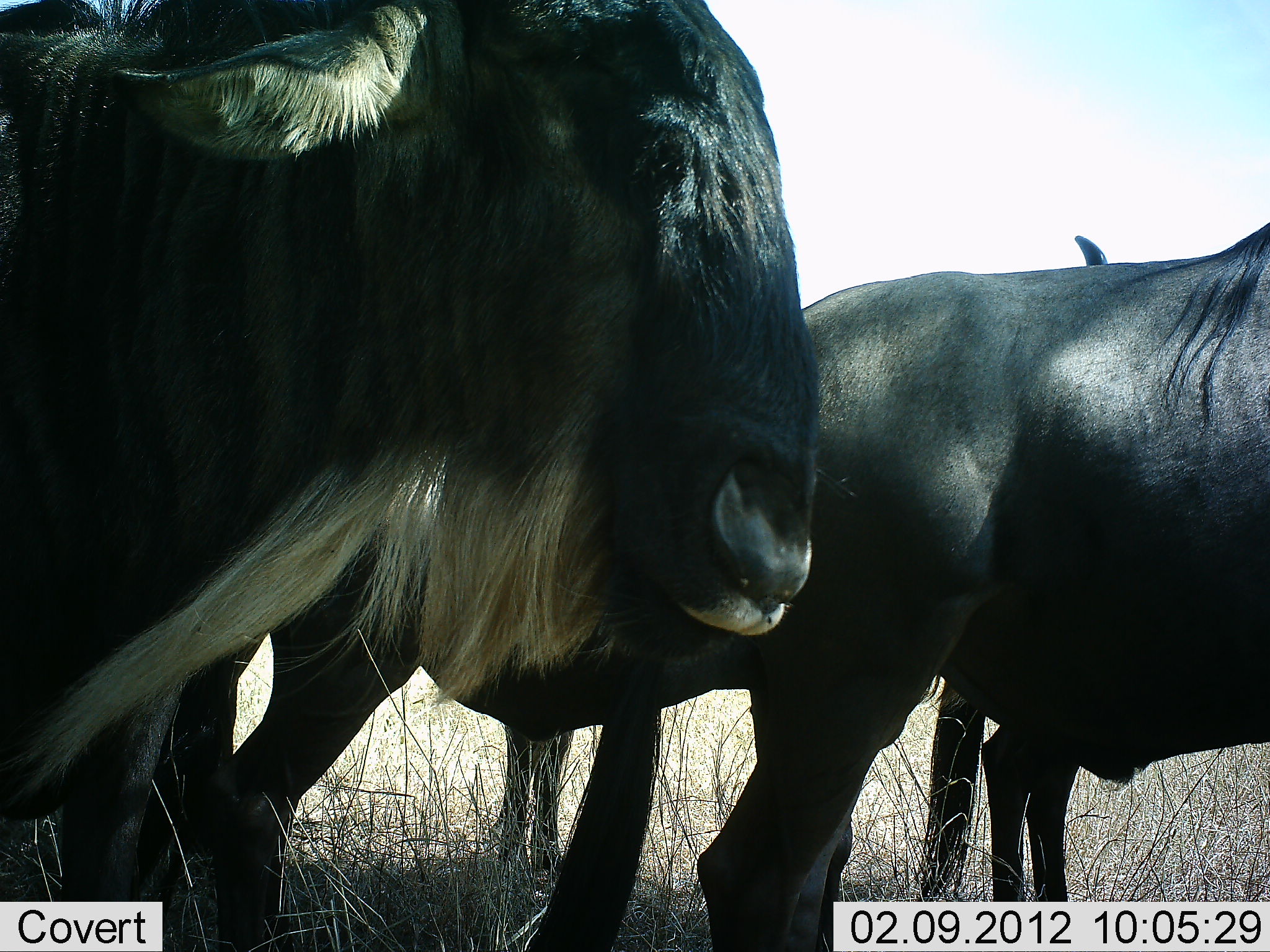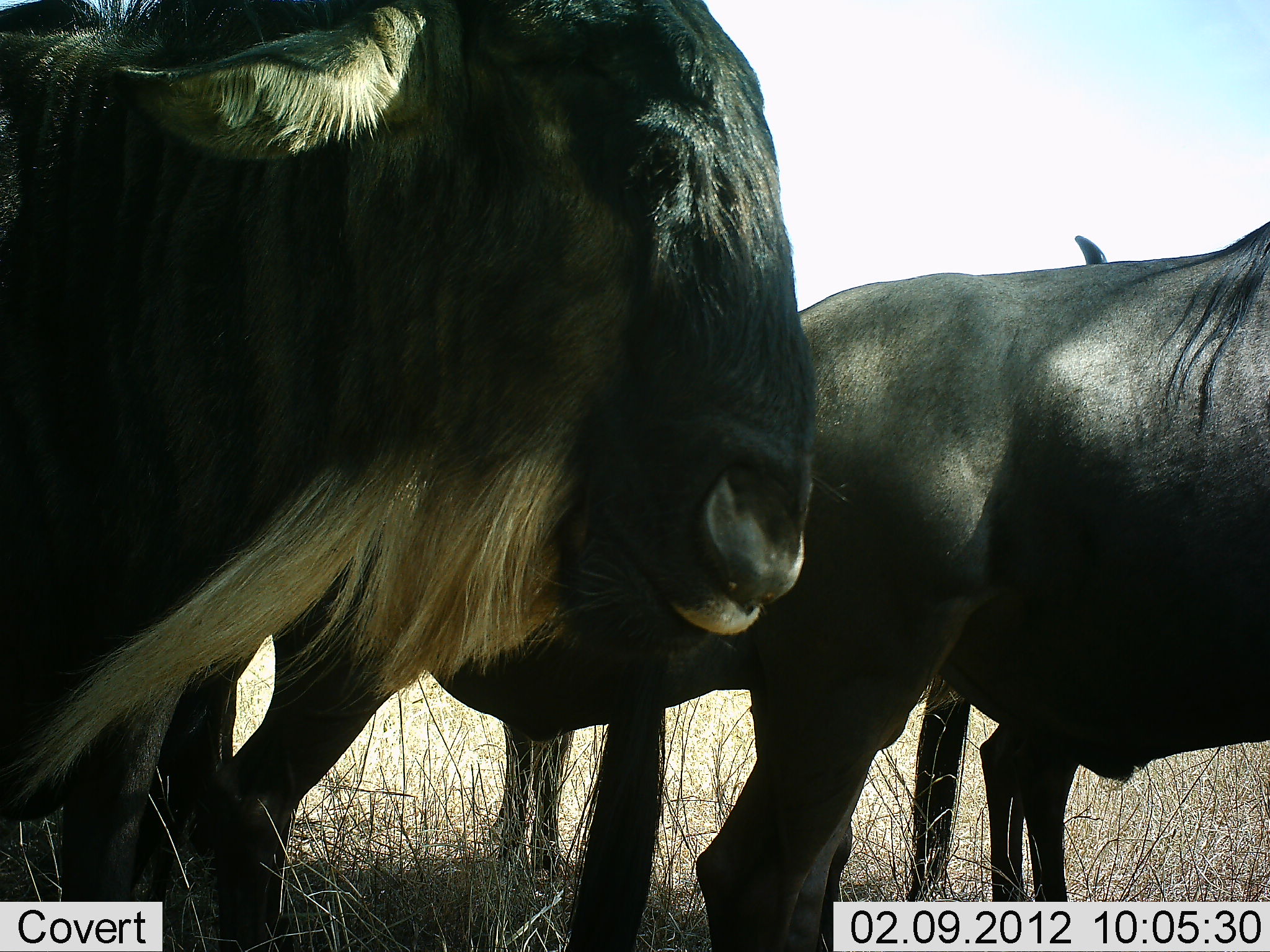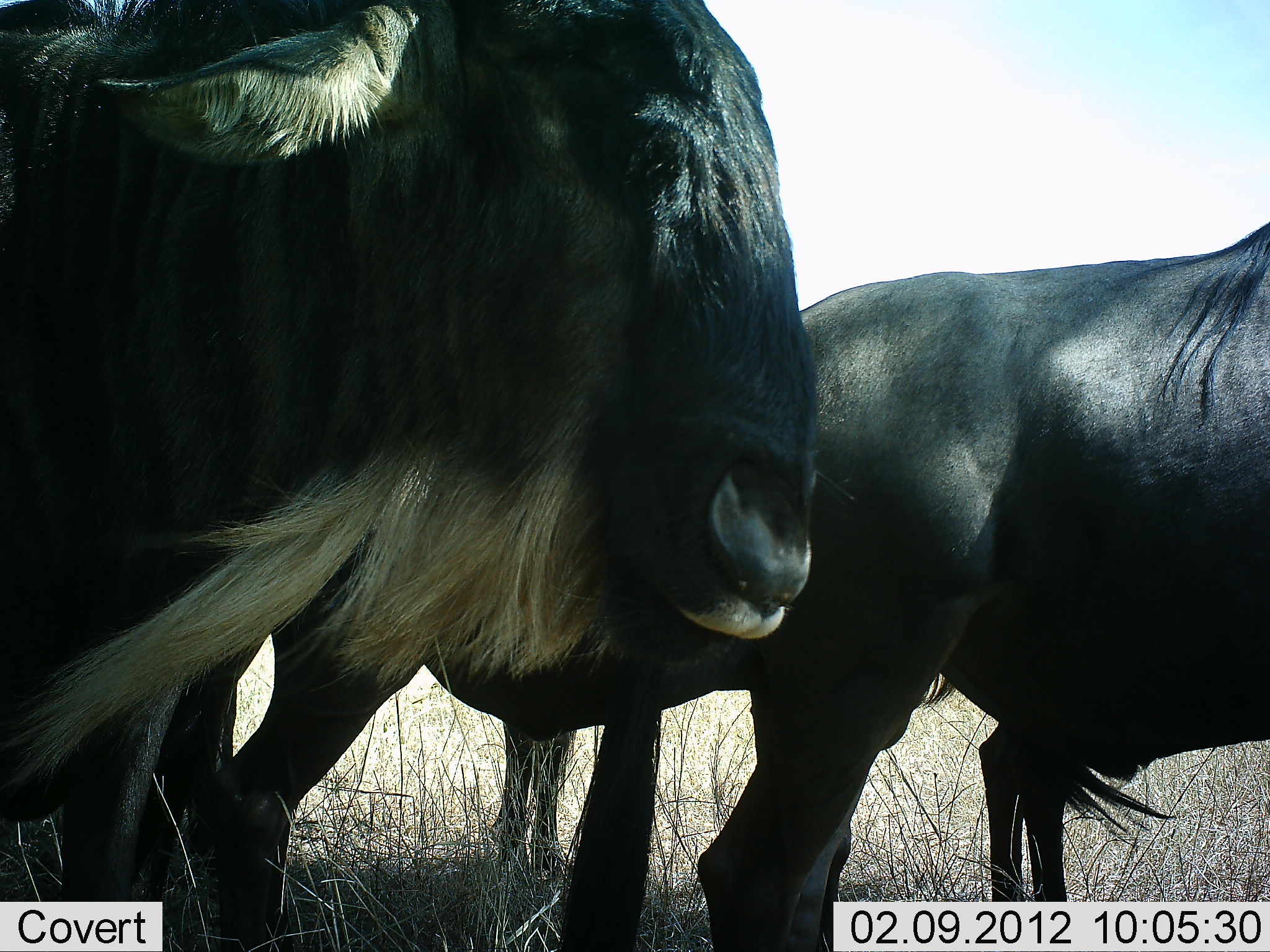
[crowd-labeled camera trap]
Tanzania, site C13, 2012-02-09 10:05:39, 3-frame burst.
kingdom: Animalia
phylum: Chordata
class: Mammalia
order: Artiodactyla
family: Bovidae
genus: Connochaetes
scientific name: Connochaetes taurinus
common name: blue wildebeest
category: wildebeest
Wildebeest (blue wildebeest) (Connochaetes taurinus), count 4. Behavior (volunteer vote fractions): standing 77%, resting 8%, moving 15%, interacting 0%. Young present (vote fraction): 0%. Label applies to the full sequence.